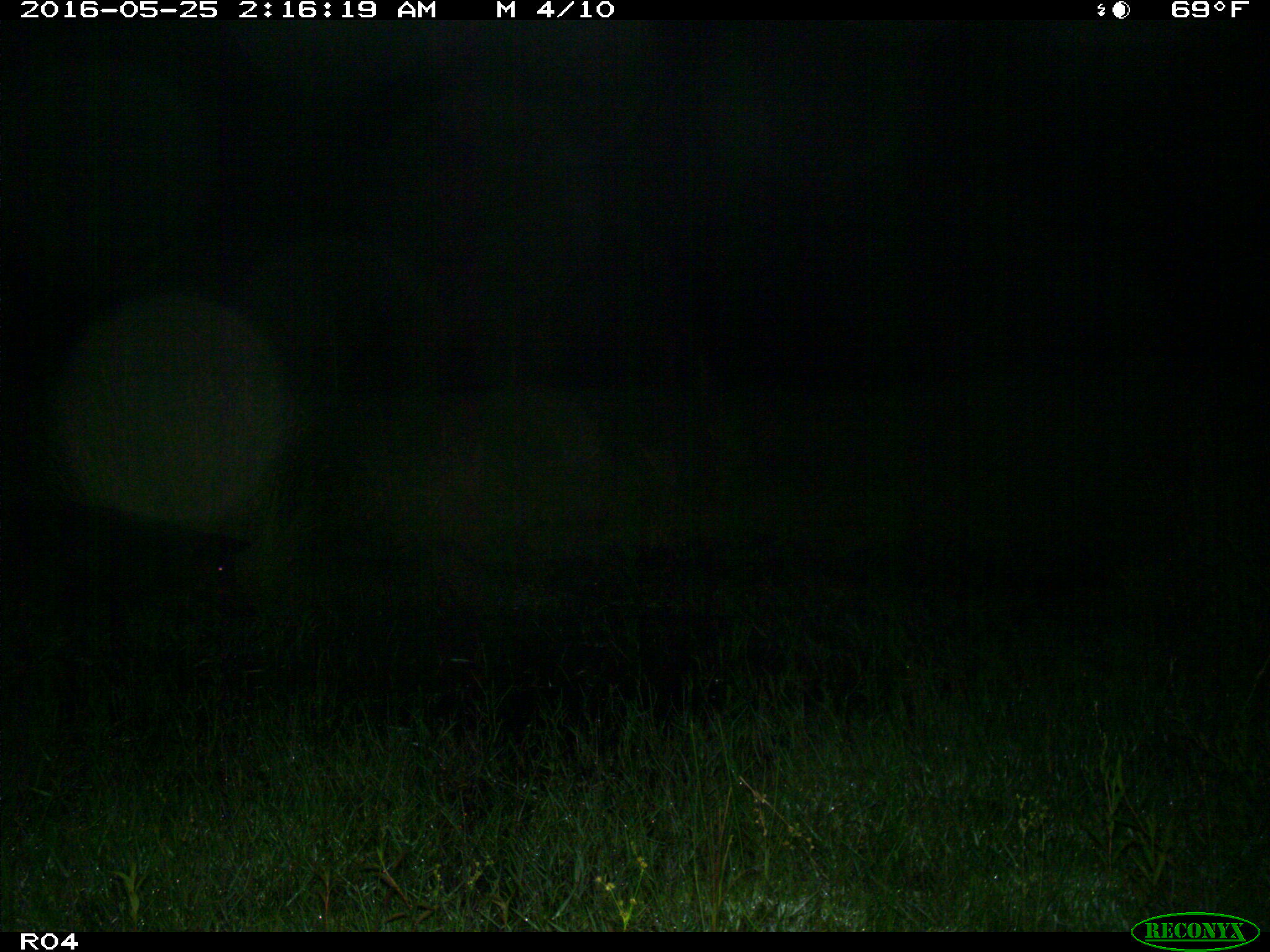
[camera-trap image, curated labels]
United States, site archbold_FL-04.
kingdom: Animalia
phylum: Chordata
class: Mammalia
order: Artiodactyla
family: Suidae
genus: Sus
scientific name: Sus scrofa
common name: wild boar